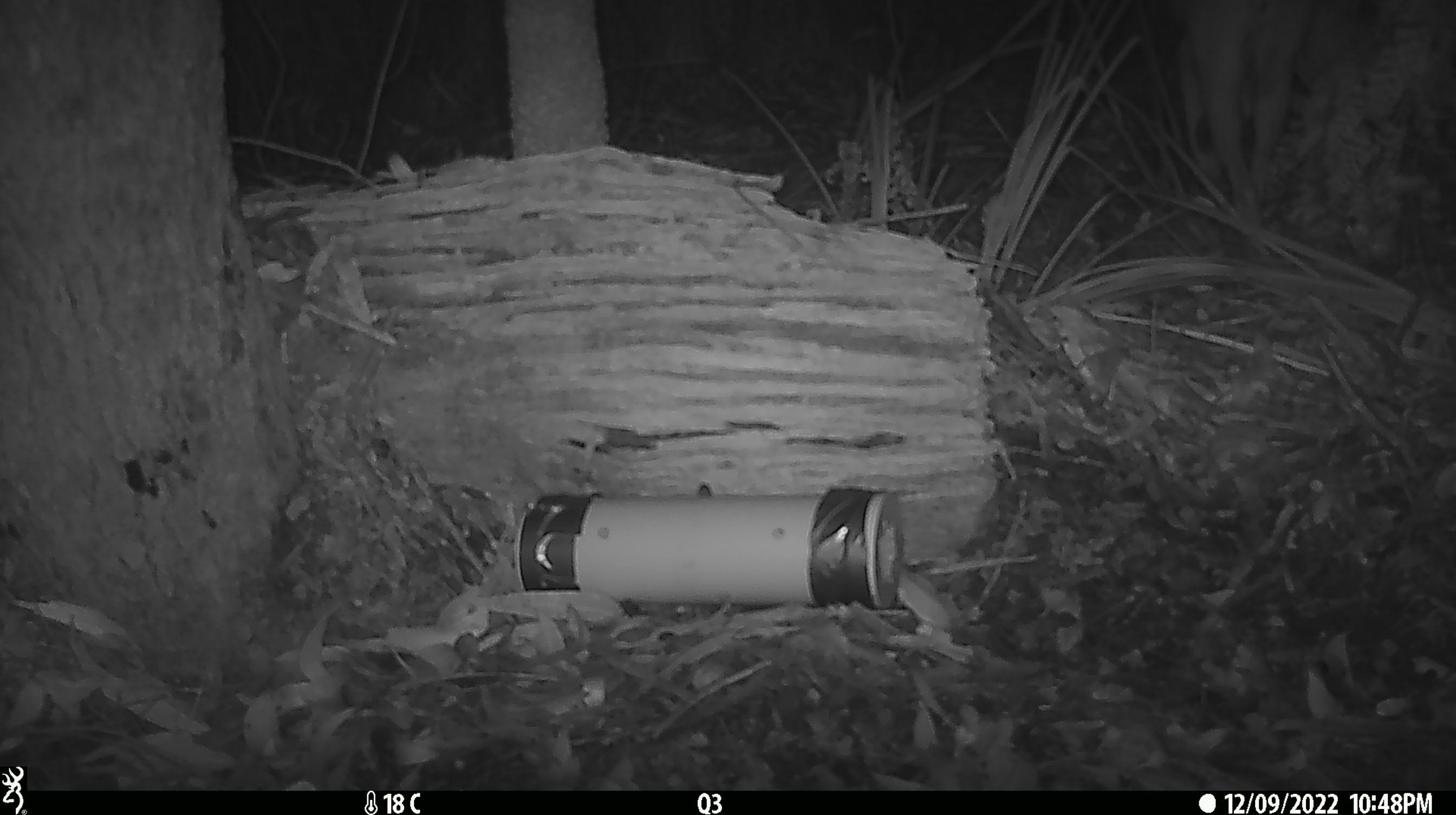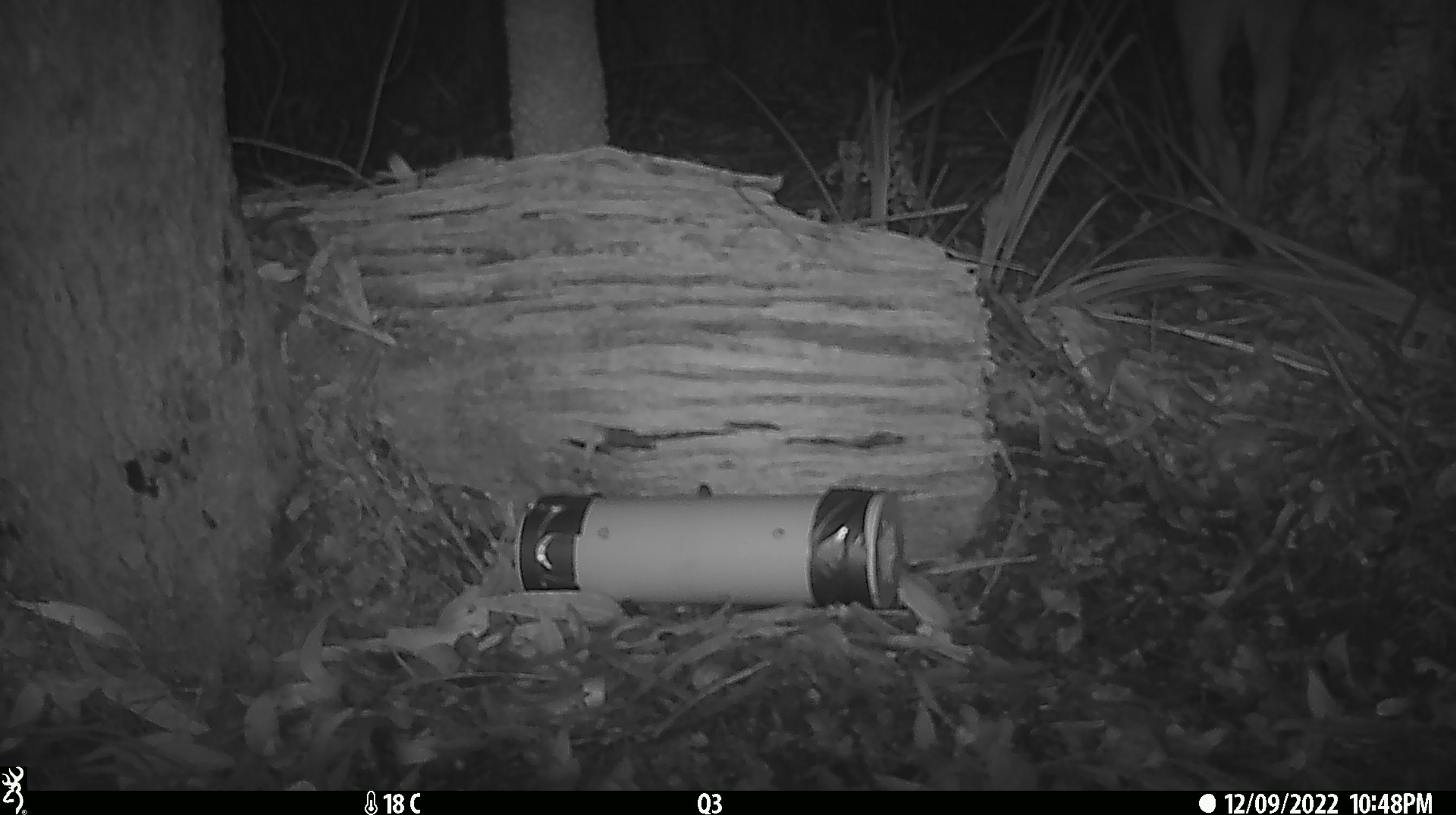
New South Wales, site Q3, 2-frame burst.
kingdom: Animalia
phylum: Chordata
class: Mammalia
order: Carnivora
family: Canidae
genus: Canis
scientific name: Canis familiaris dingo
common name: dingo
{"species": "dingo (Canis familiaris dingo)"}